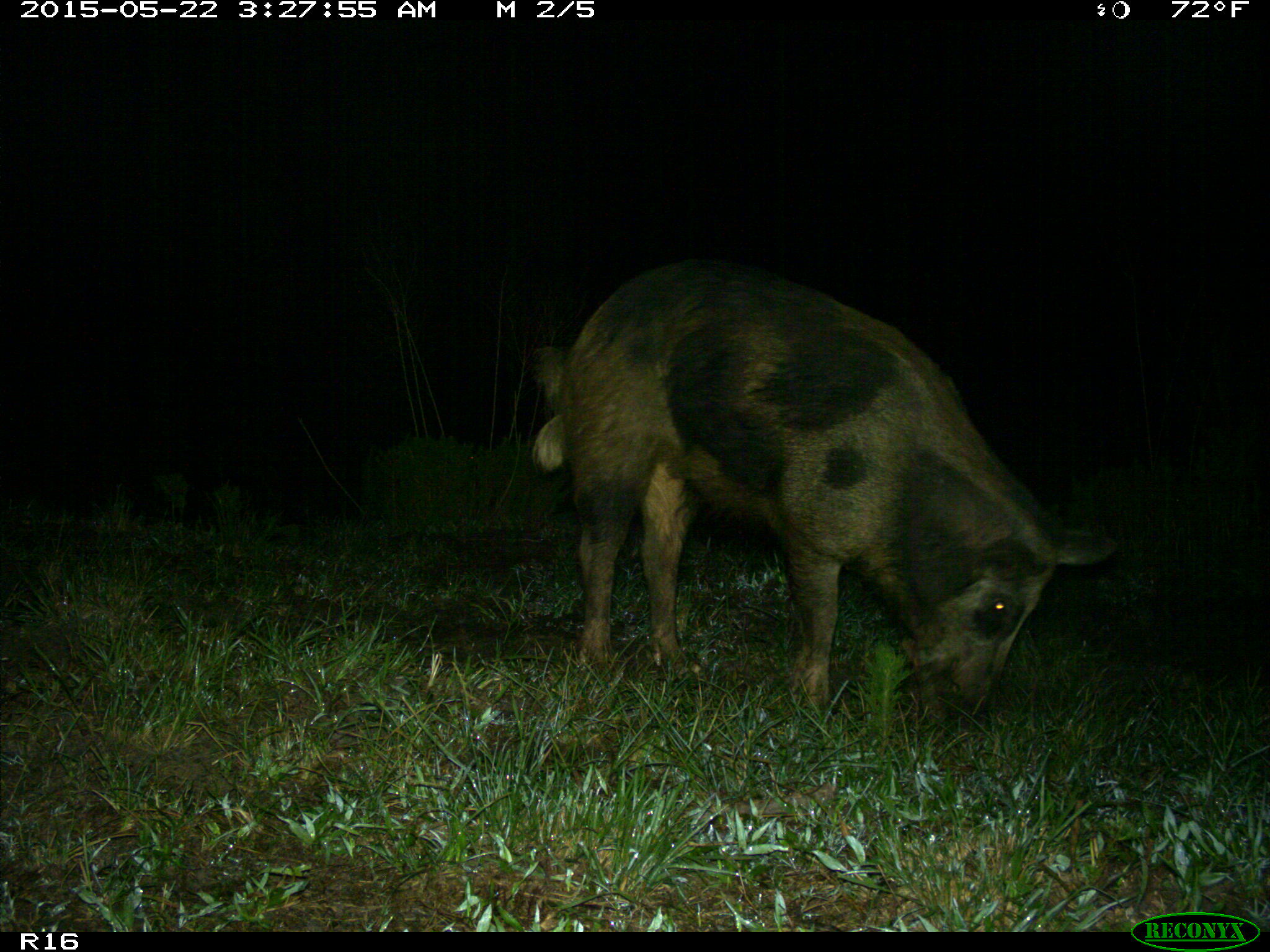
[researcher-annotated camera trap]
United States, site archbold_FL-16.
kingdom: Animalia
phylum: Chordata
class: Mammalia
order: Artiodactyla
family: Suidae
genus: Sus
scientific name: Sus scrofa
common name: wild boar